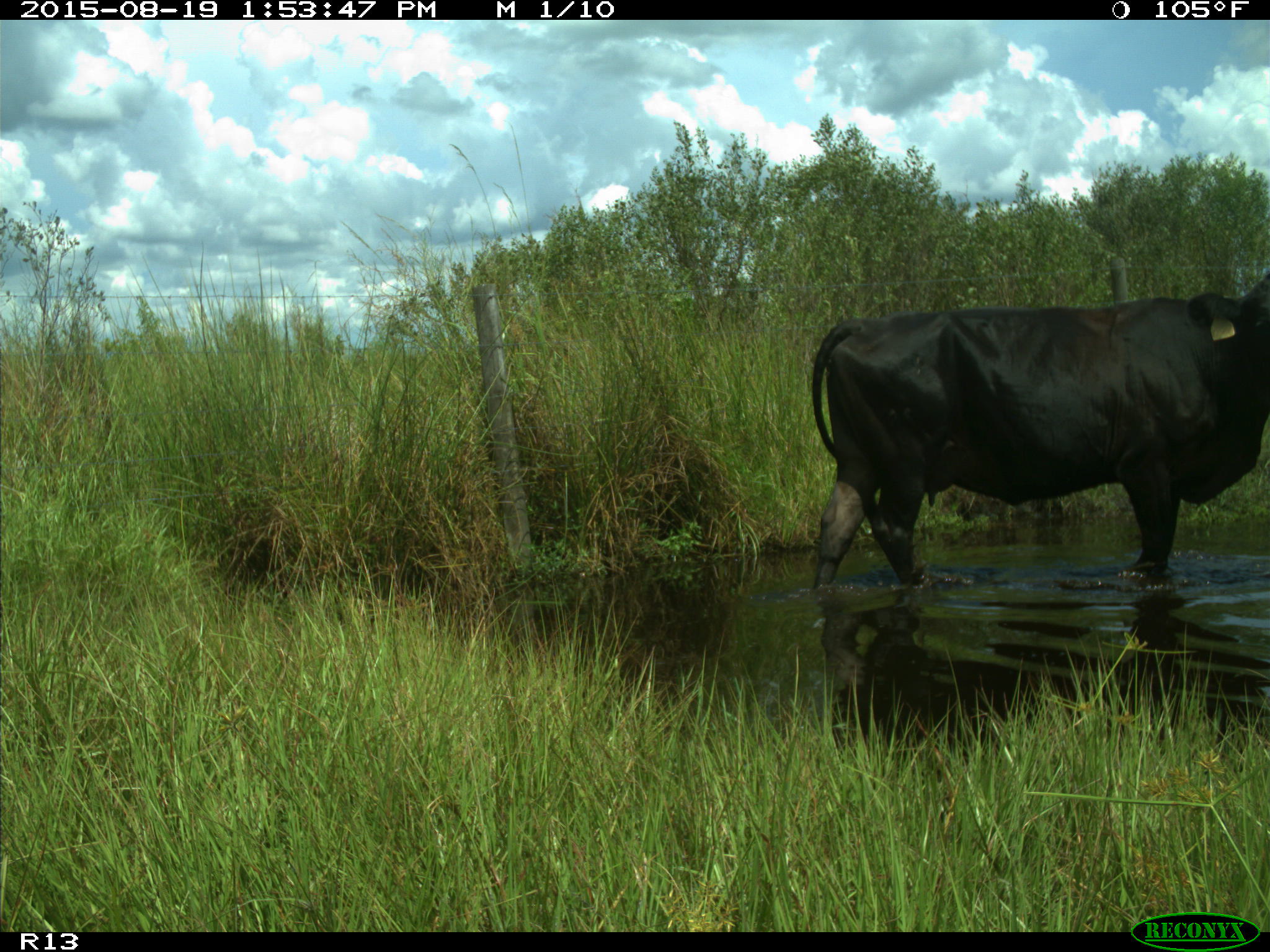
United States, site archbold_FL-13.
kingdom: Animalia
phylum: Chordata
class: Mammalia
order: Artiodactyla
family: Bovidae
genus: Bos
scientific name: Bos taurus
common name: domestic cow